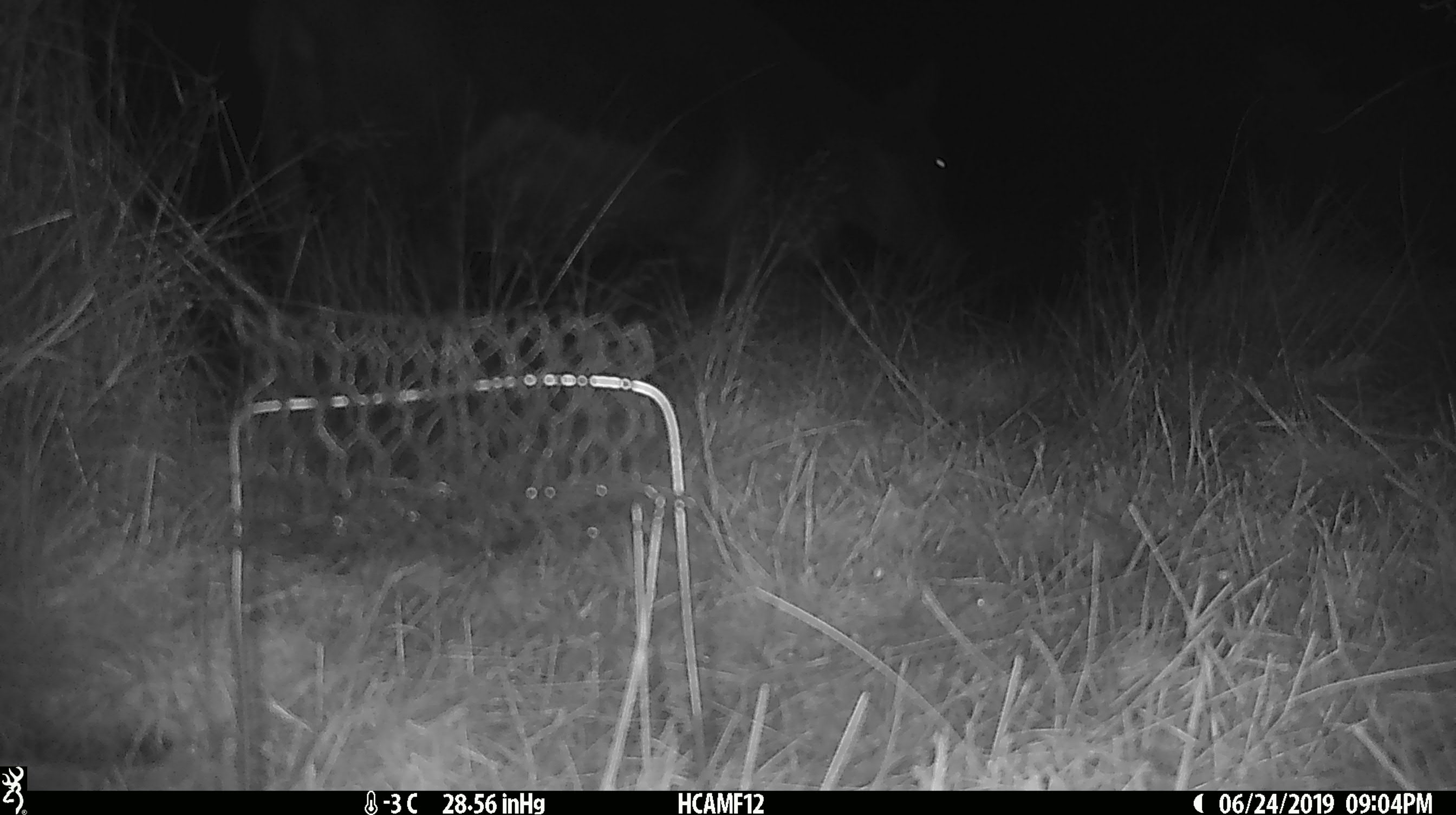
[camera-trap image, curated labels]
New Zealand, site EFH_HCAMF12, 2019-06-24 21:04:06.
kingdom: Animalia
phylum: Chordata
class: Mammalia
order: Artiodactyla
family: Bovidae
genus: Bos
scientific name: Bos taurus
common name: domestic cow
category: cow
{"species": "cow (domestic cow) (Bos taurus)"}